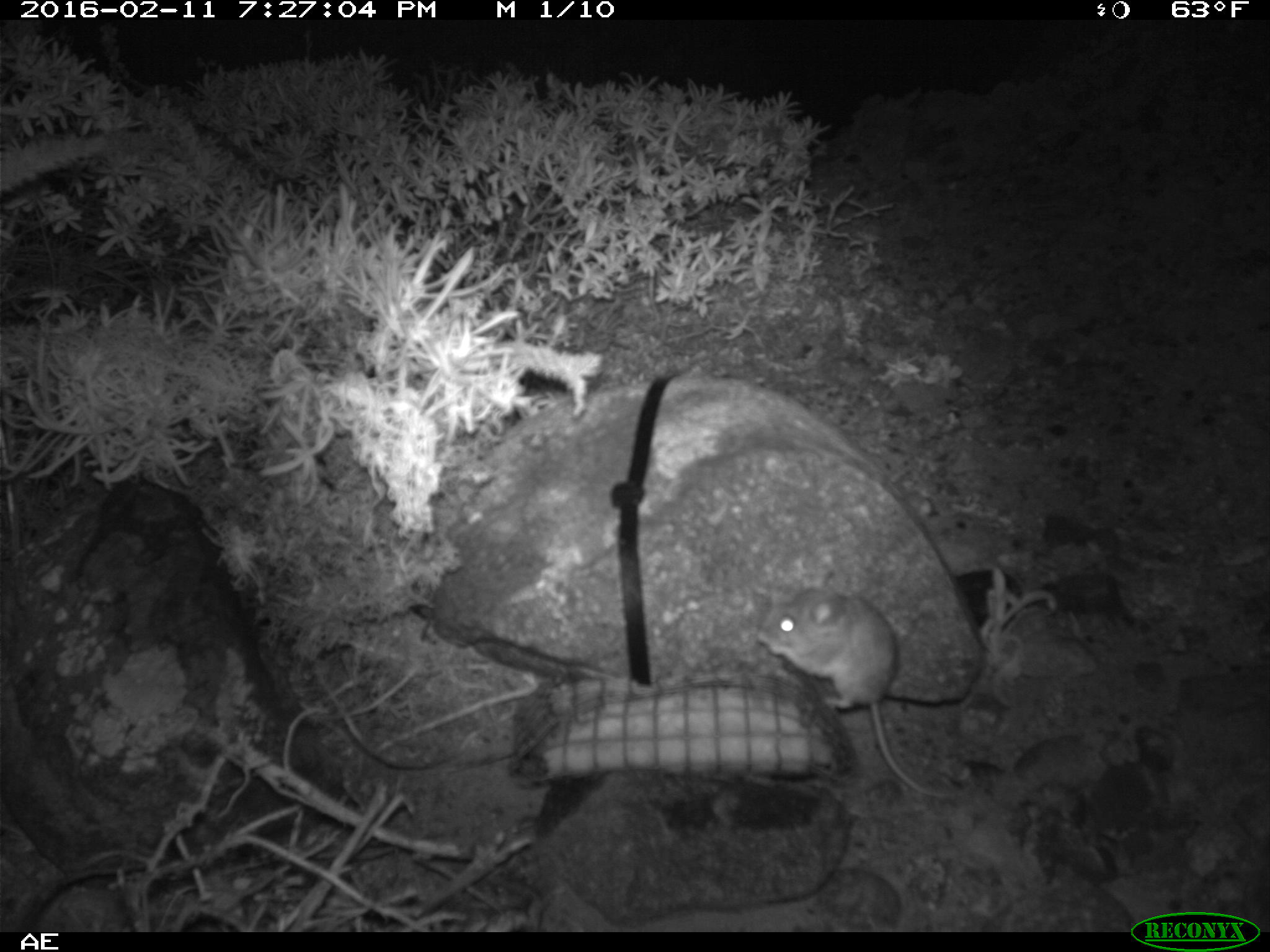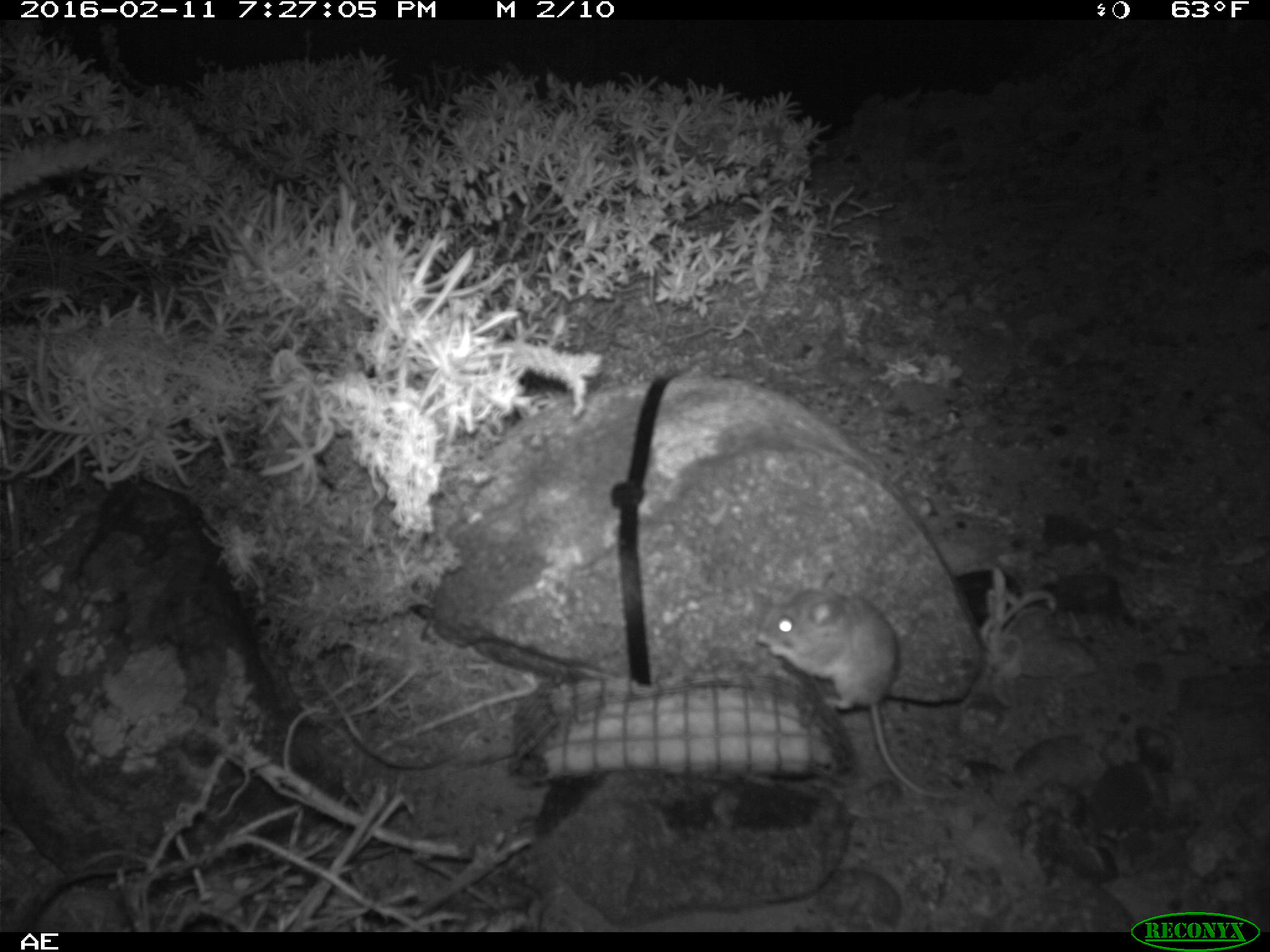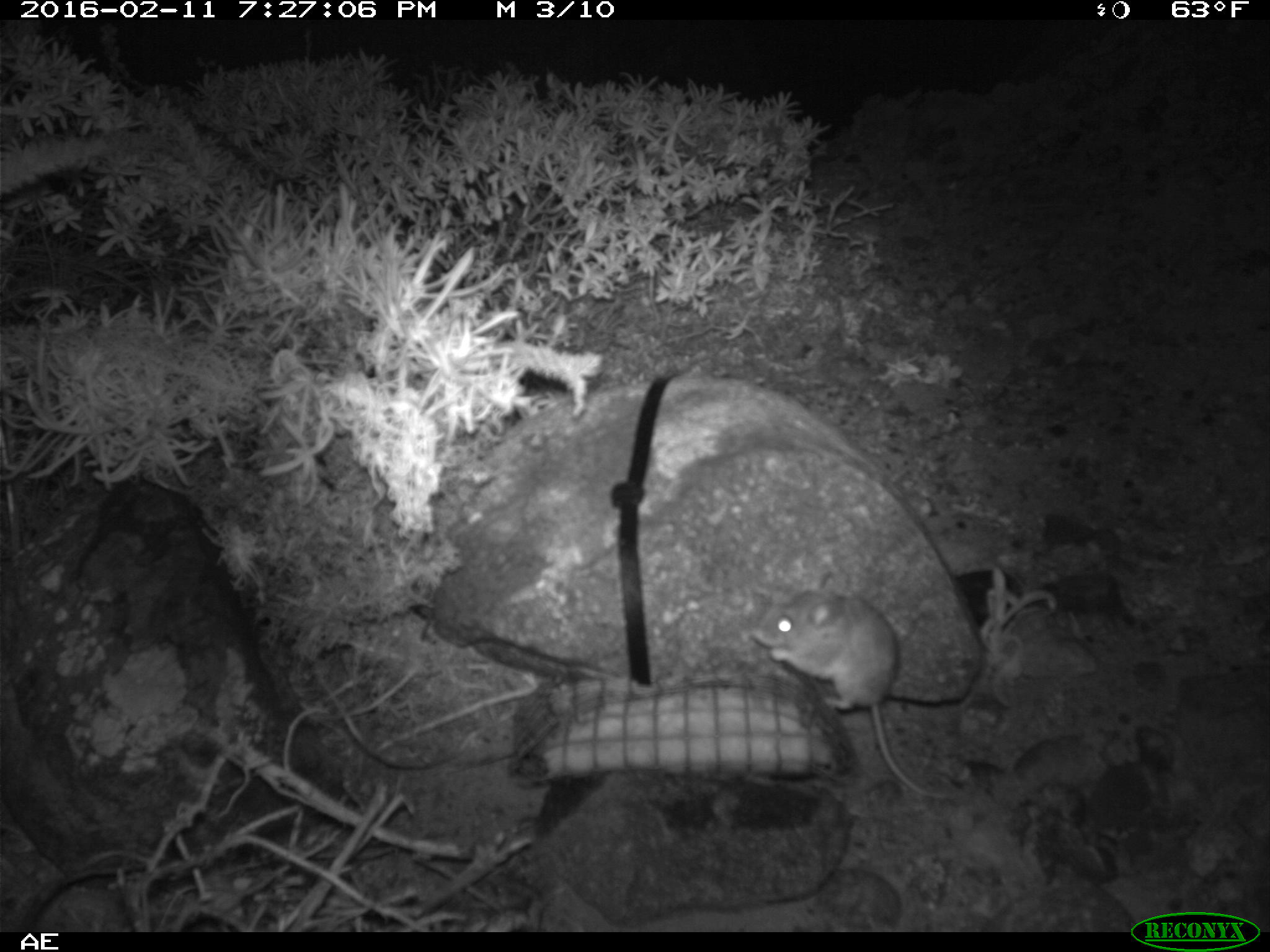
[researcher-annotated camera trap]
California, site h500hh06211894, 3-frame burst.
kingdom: Animalia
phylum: Chordata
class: Mammalia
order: Rodentia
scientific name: Rodentia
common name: rodent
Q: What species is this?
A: Rodent (Rodentia).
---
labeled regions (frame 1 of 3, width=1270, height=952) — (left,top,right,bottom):
rodent: (753,588,960,801)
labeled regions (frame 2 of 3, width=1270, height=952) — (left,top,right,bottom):
rodent: (758,571,963,800)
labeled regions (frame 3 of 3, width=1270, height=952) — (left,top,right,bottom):
rodent: (750,571,966,801)